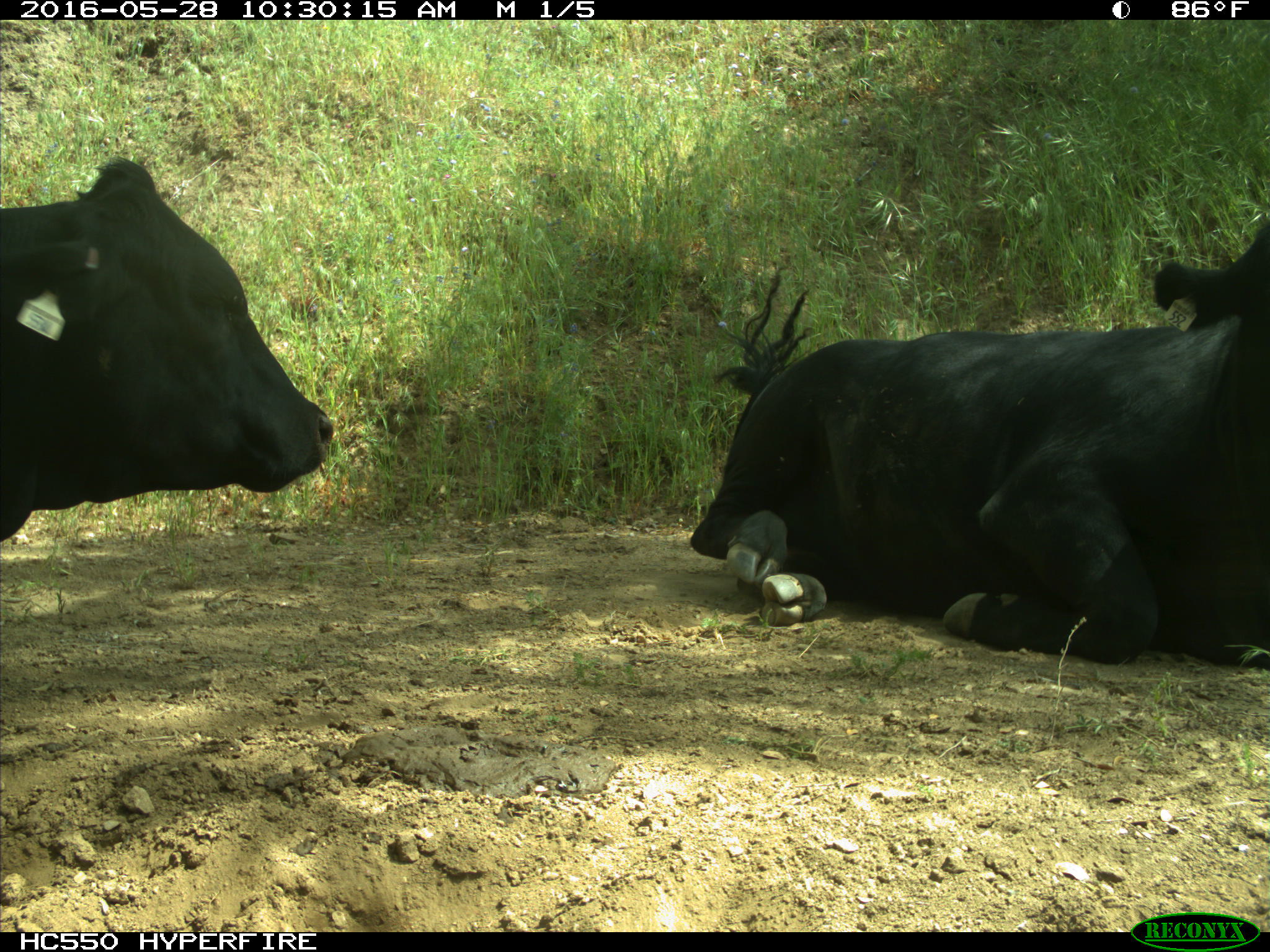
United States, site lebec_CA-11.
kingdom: Animalia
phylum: Chordata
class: Mammalia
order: Artiodactyla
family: Bovidae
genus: Bos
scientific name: Bos taurus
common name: domestic cow